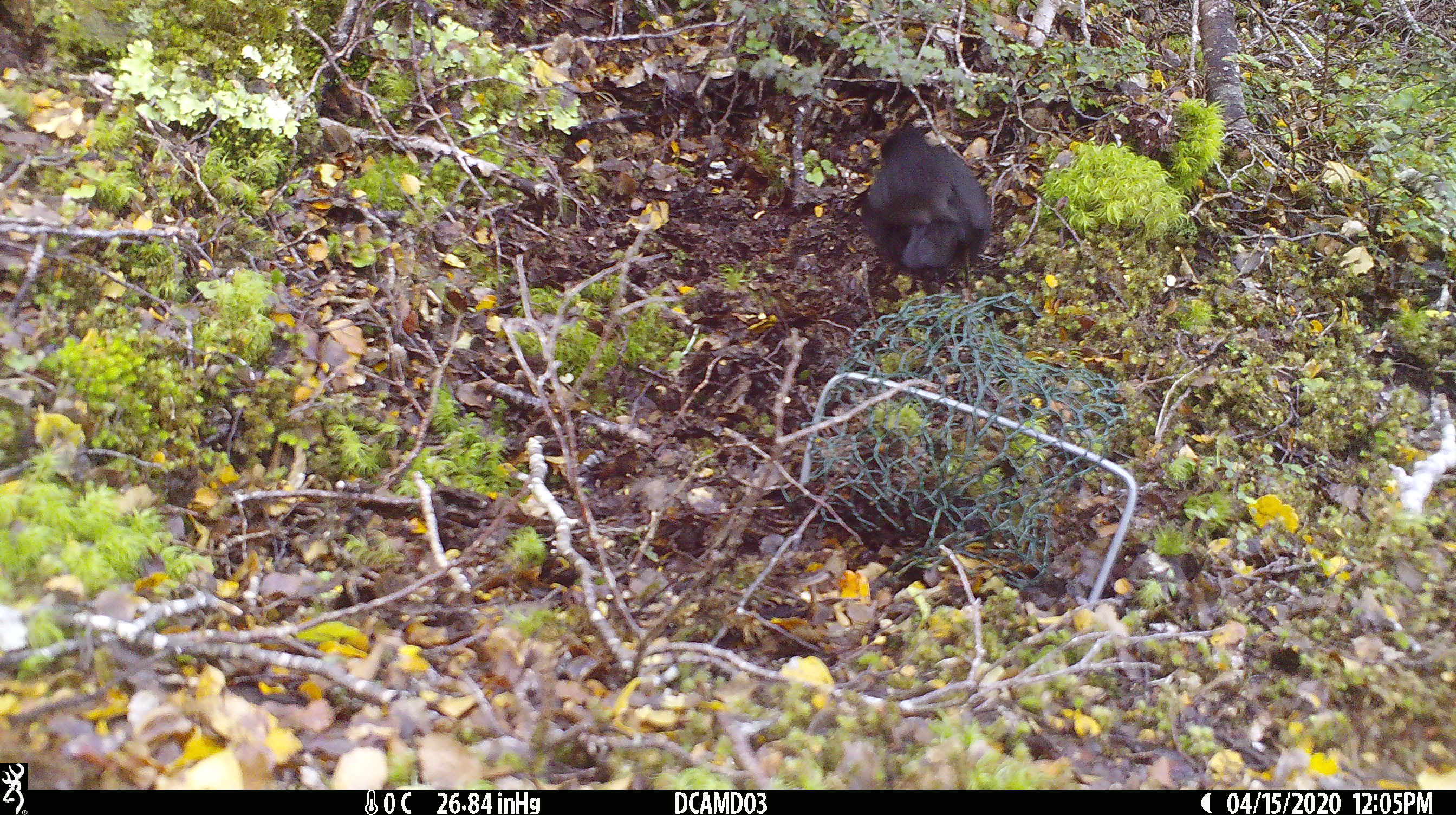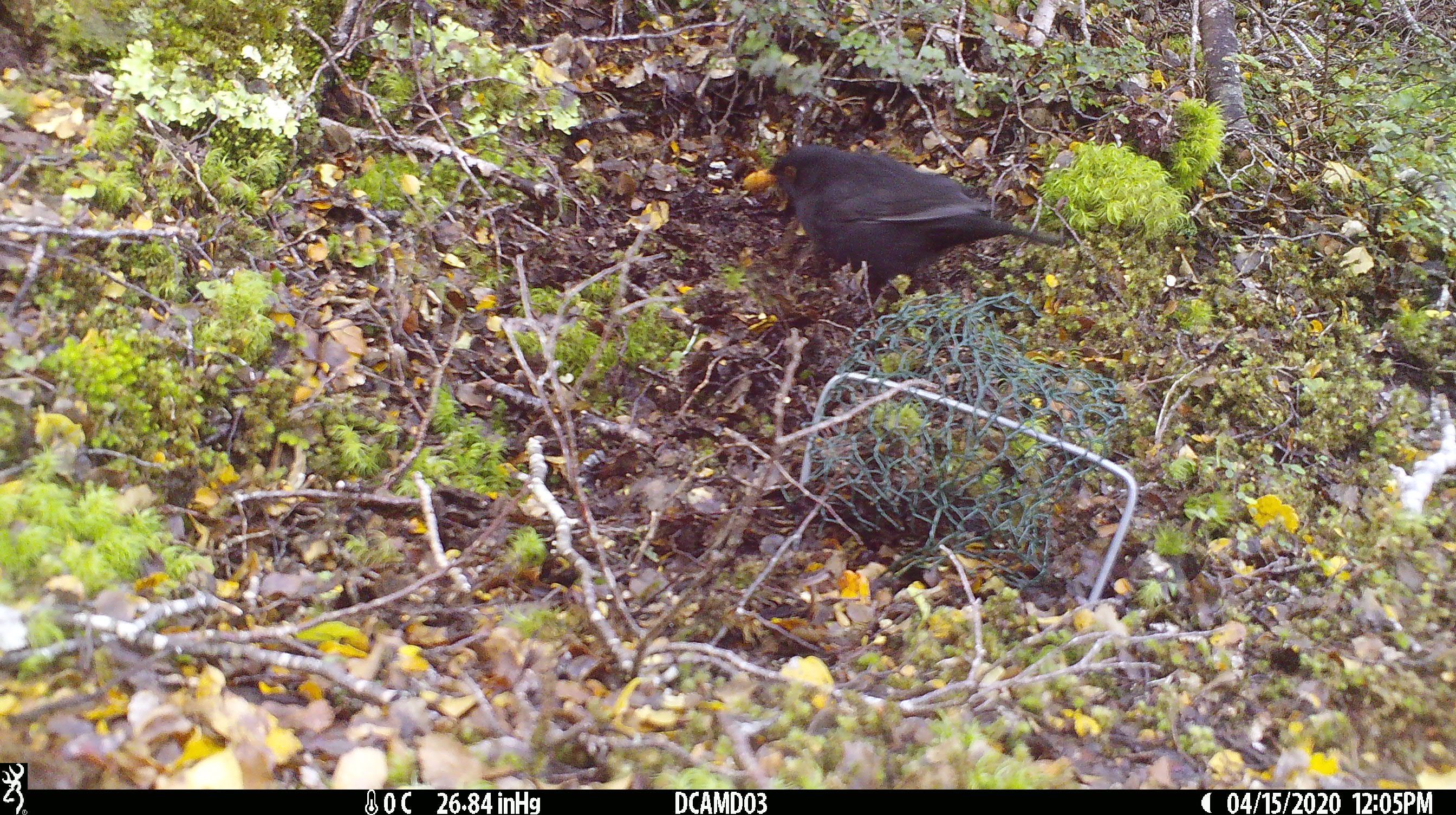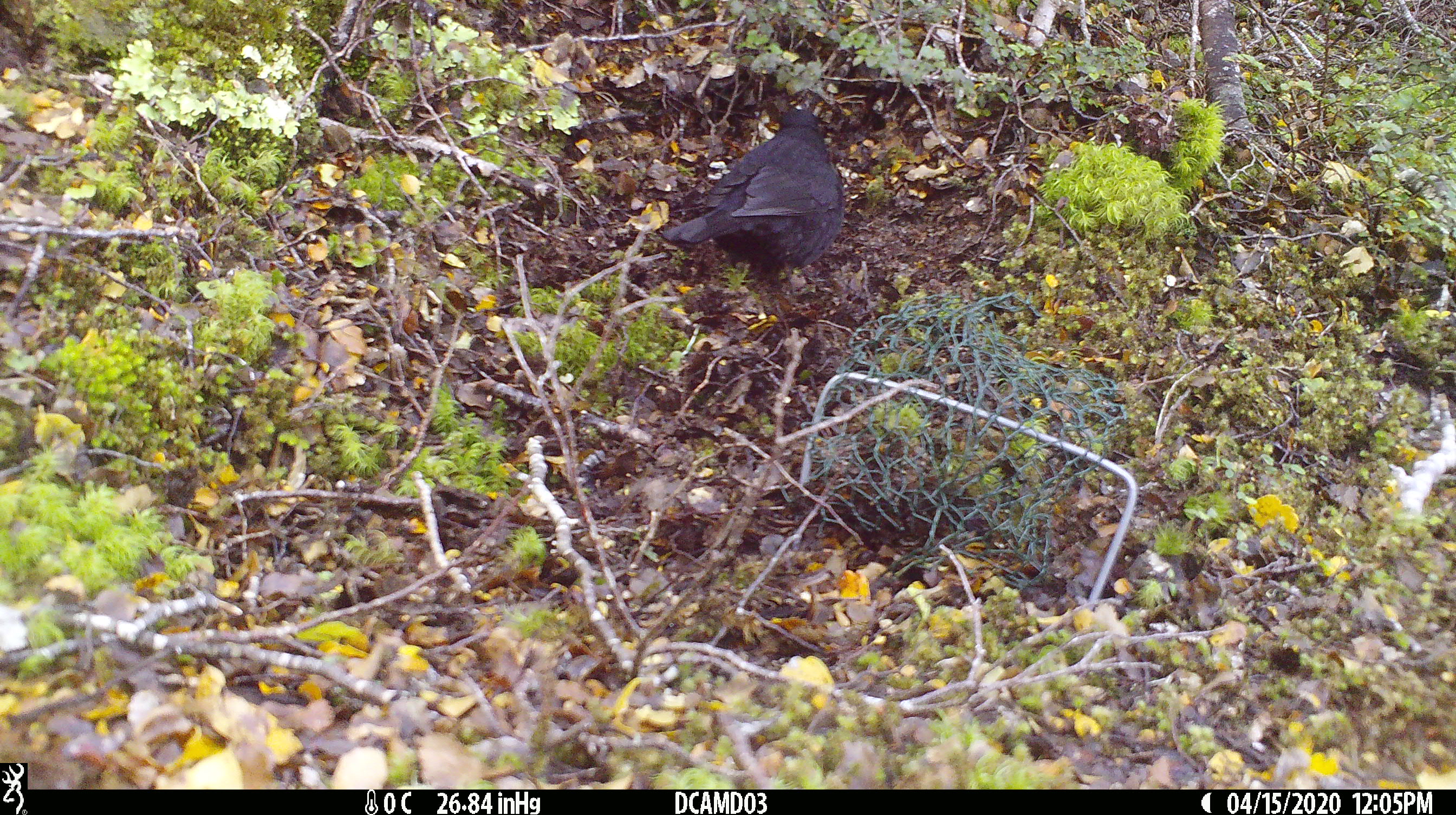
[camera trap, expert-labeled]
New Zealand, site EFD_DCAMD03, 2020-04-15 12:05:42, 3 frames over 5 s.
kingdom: Animalia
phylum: Chordata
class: Aves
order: Passeriformes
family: Turdidae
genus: Turdus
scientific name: Turdus merula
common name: eurasian blackbird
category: blackbird